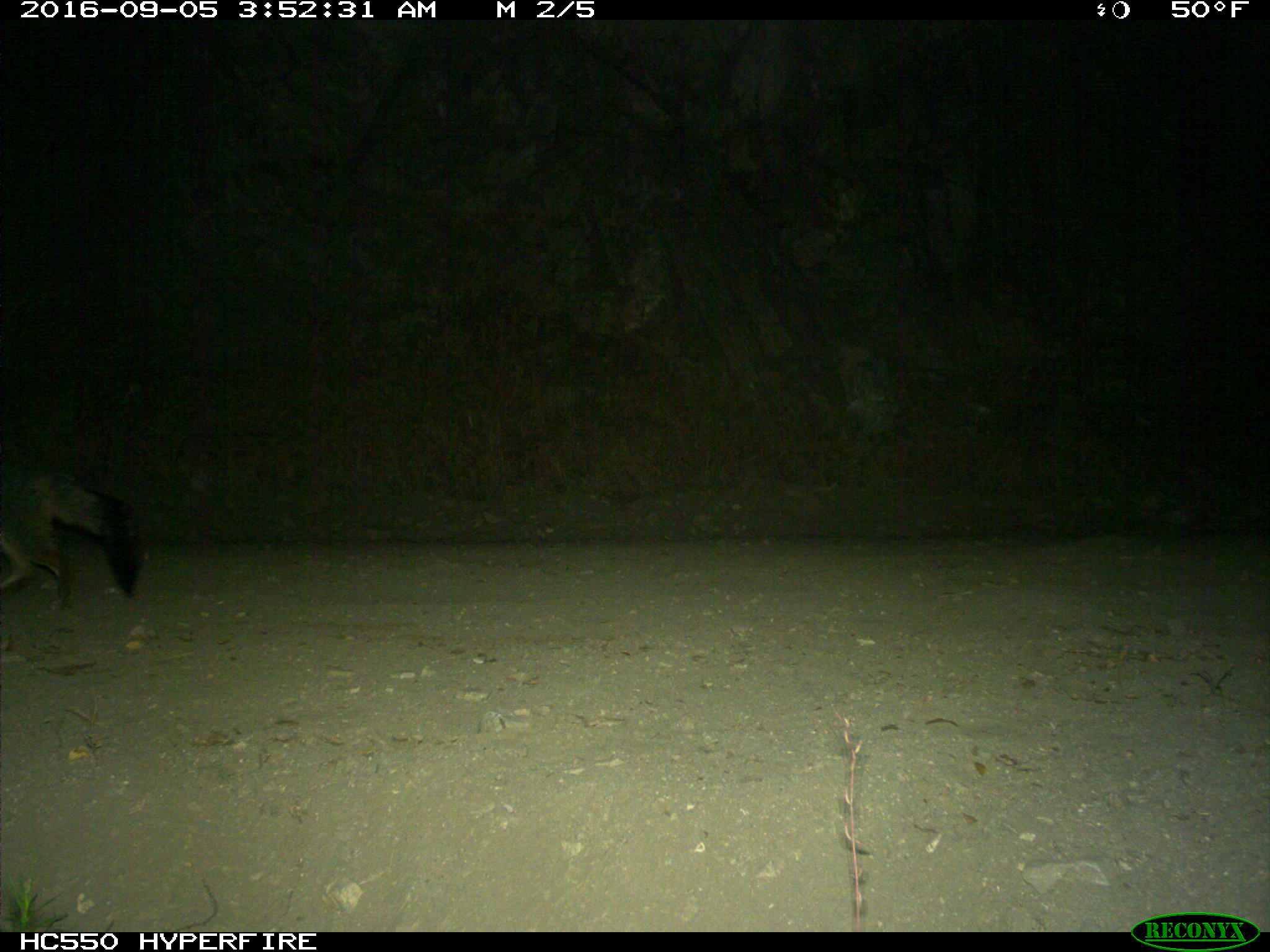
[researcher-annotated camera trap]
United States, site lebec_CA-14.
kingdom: Animalia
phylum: Chordata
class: Mammalia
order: Carnivora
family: Canidae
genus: Urocyon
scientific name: Urocyon cinereoargenteus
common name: gray fox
Urocyon cinereoargenteus (gray fox).